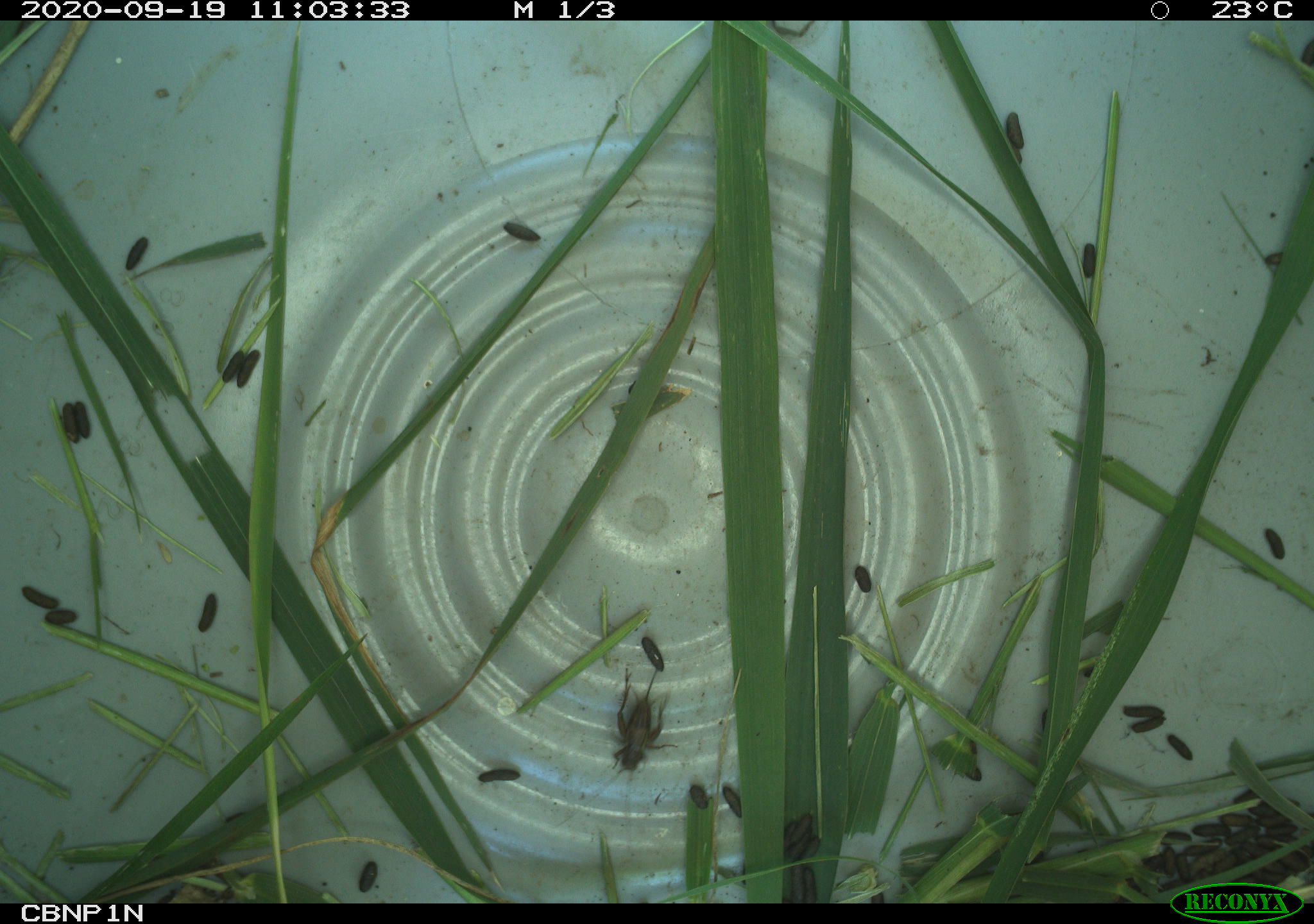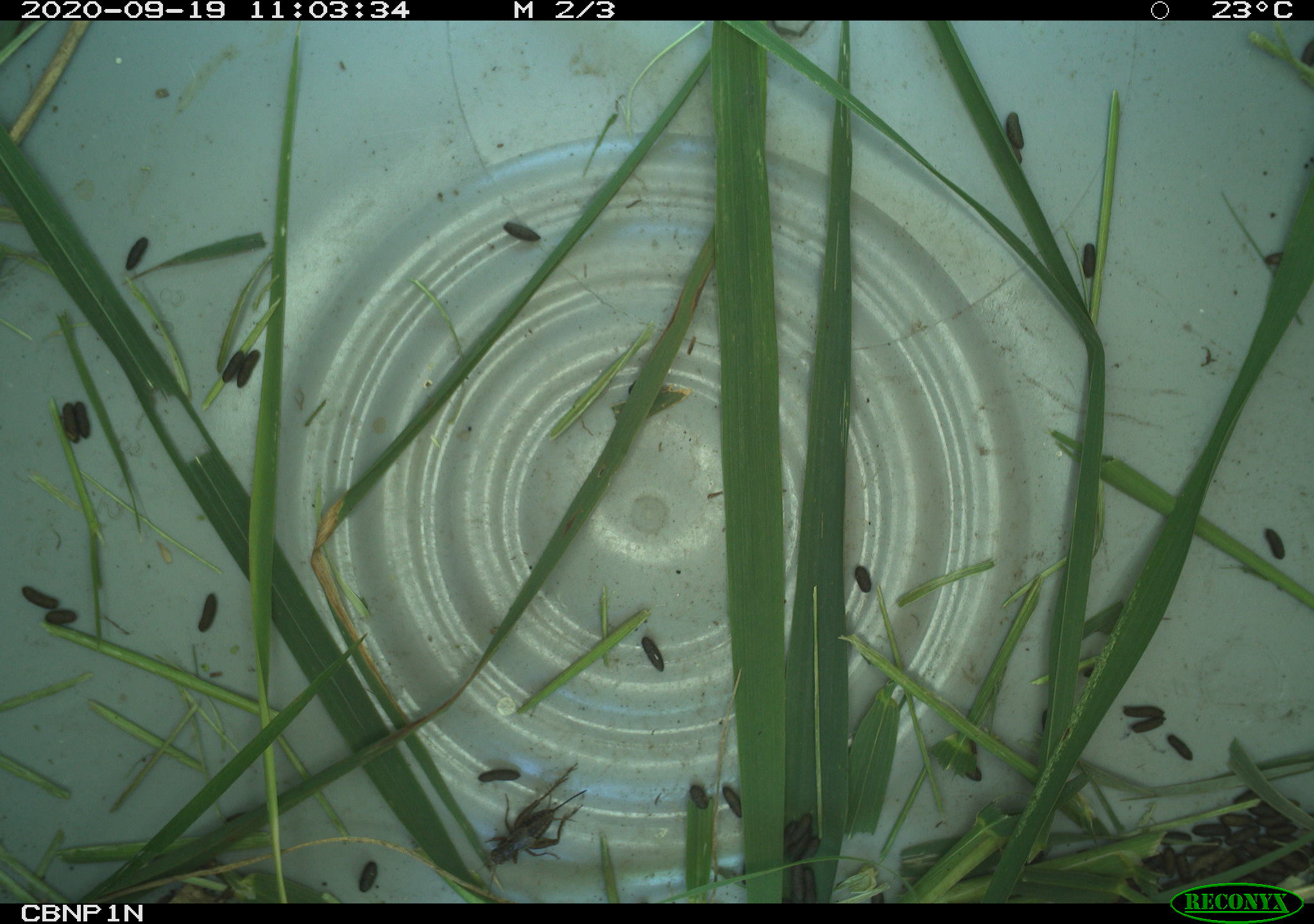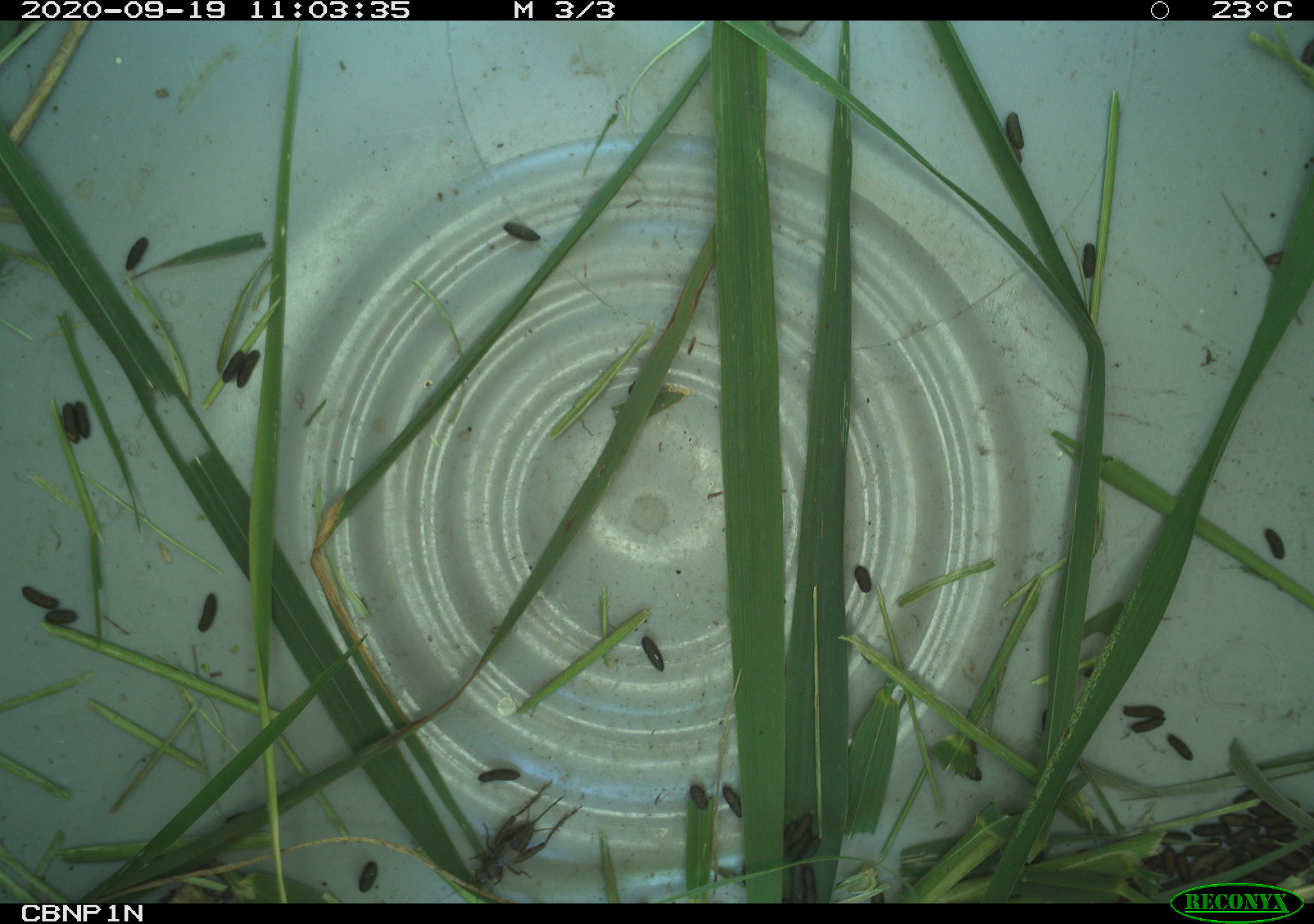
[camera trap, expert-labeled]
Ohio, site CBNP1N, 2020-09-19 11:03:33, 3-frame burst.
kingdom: Animalia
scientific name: Animalia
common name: animal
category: invertebrate